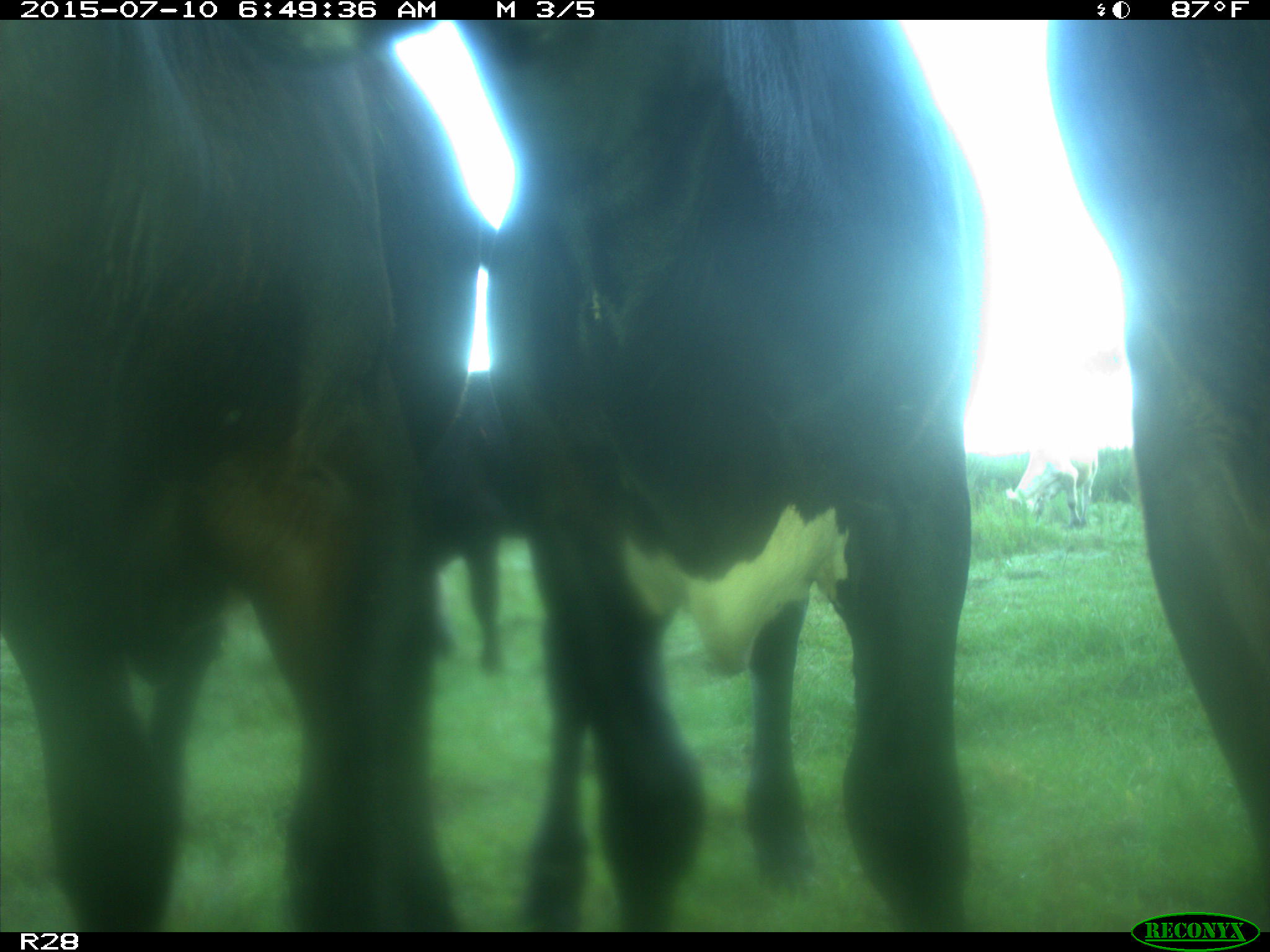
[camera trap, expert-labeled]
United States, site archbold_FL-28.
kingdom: Animalia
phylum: Chordata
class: Mammalia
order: Artiodactyla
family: Bovidae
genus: Bos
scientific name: Bos taurus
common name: domestic cow